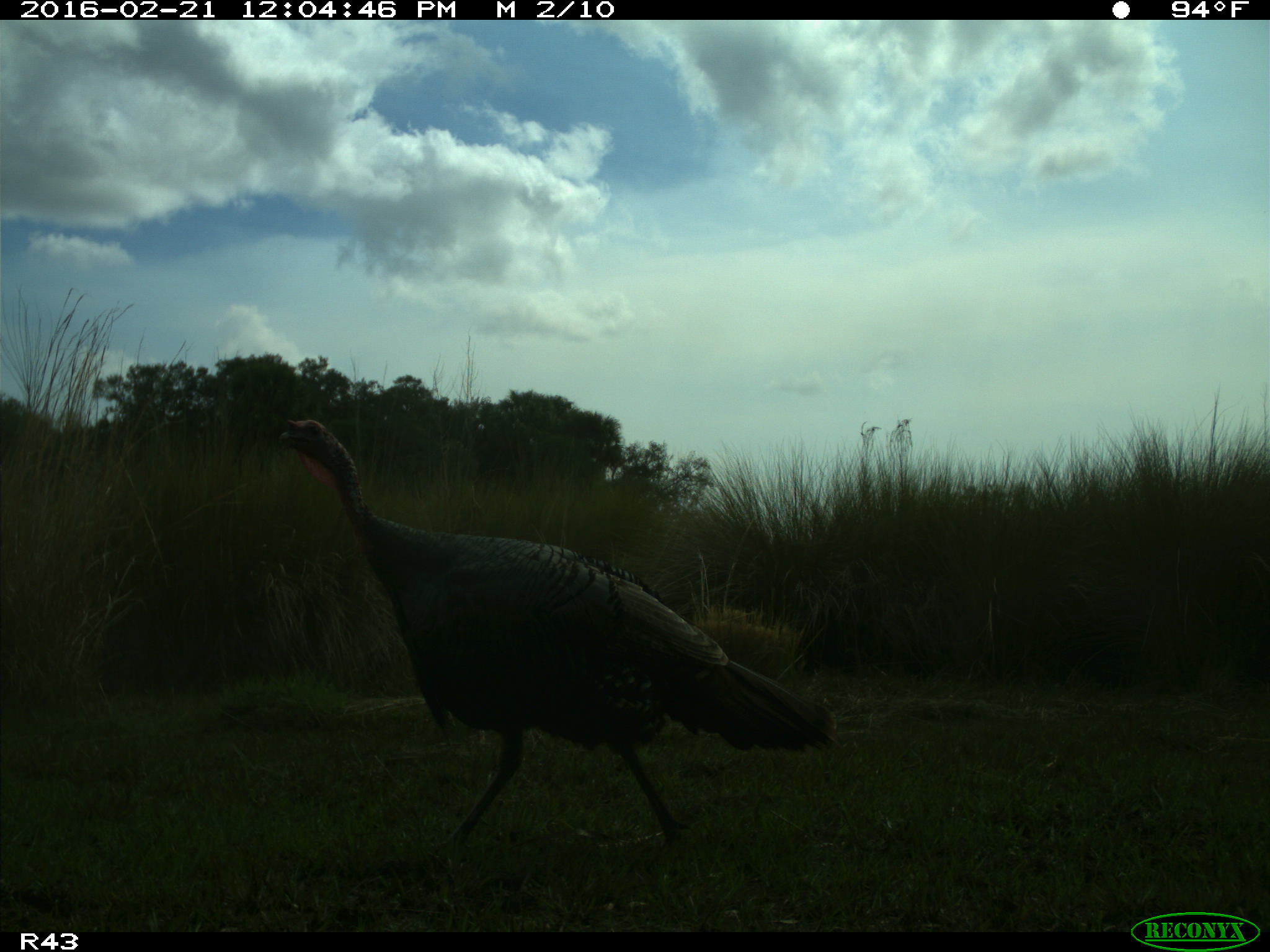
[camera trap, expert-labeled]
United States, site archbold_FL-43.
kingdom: Animalia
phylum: Chordata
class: Aves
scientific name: Aves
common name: birds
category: unidentified bird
Unidentified bird (birds) (Aves).